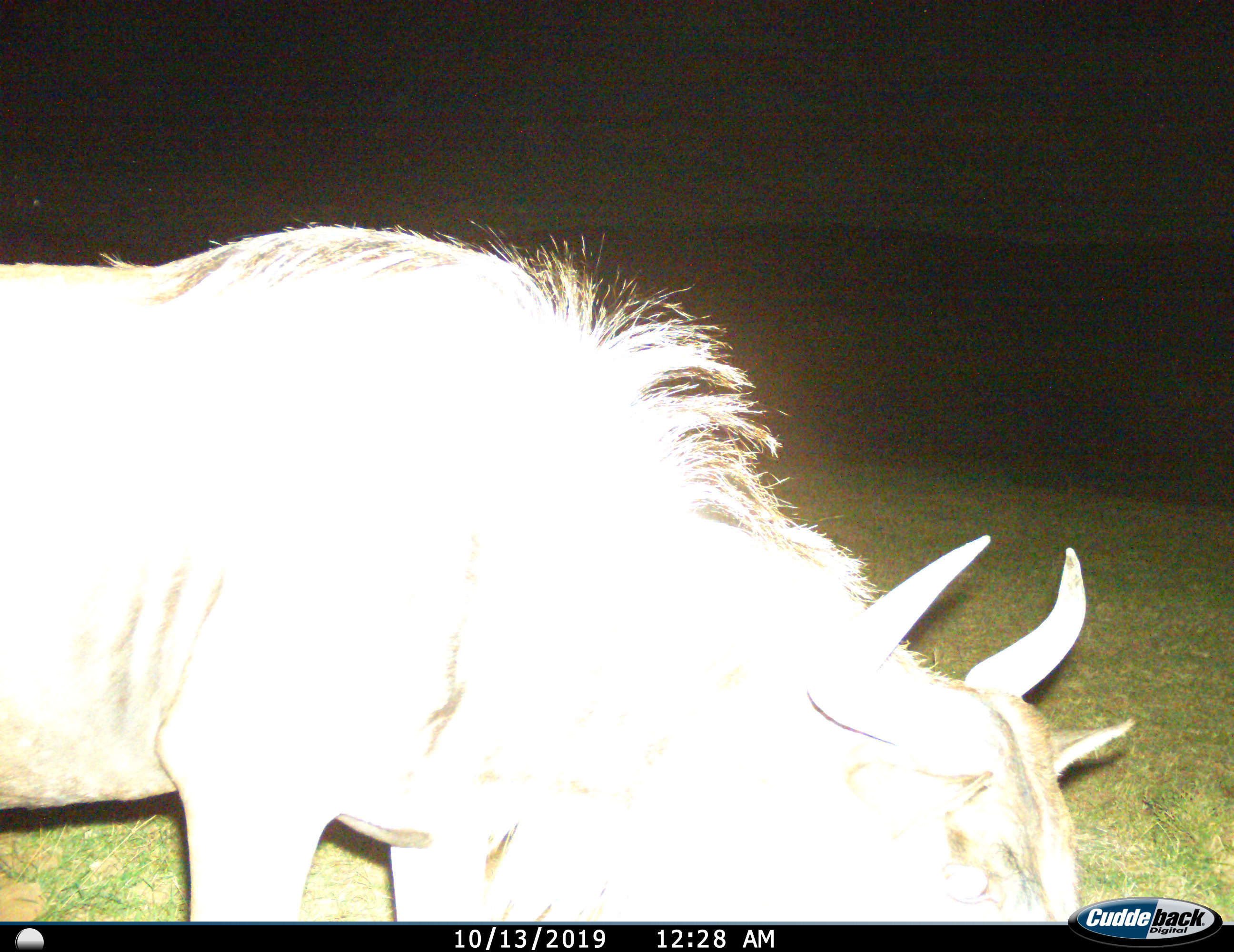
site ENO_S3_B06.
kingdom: Animalia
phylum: Chordata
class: Mammalia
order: Artiodactyla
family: Bovidae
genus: Connochaetes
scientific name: Connochaetes taurinus taurinus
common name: blue wildebeest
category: wildebeestblue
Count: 1.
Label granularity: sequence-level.